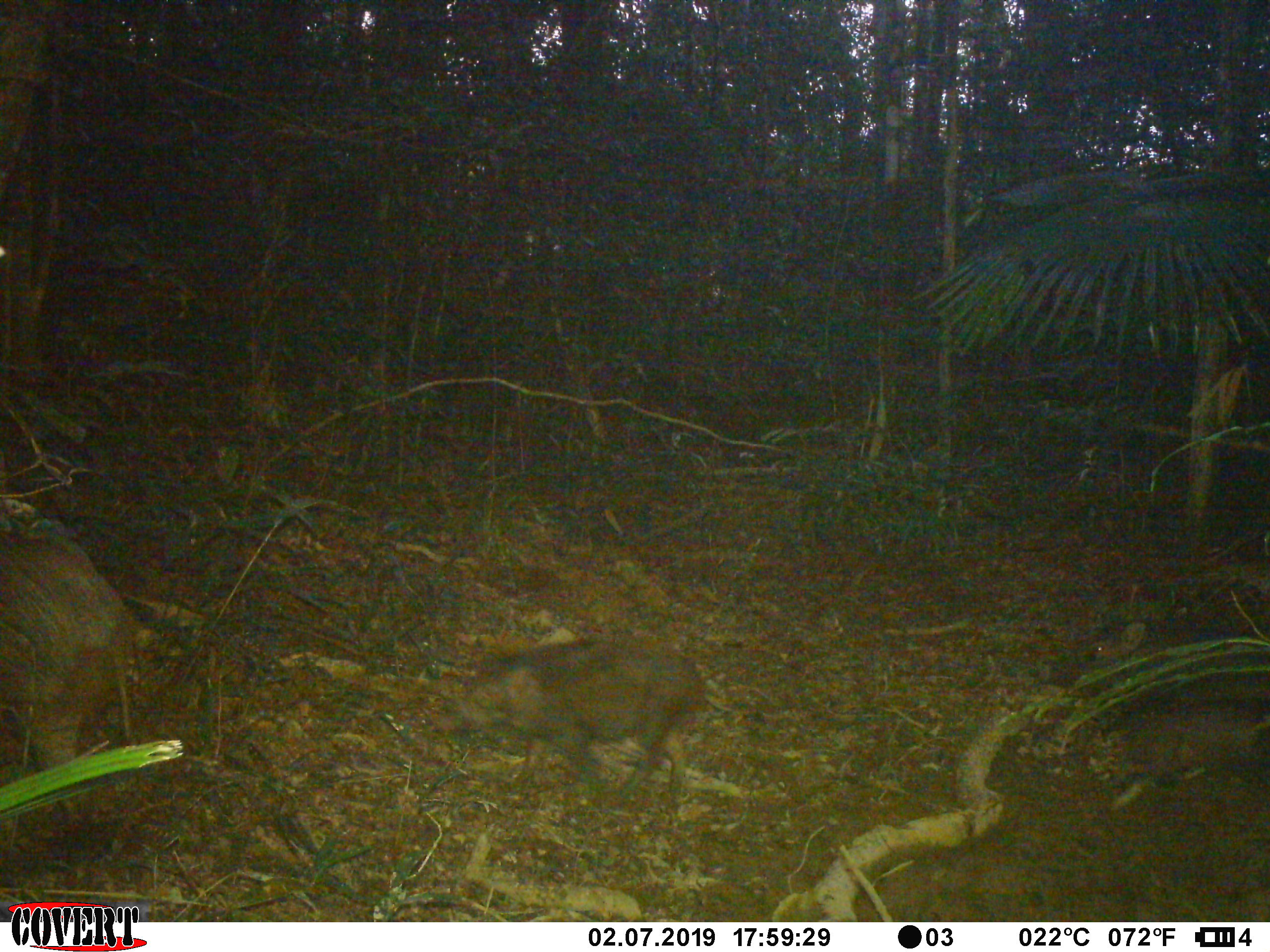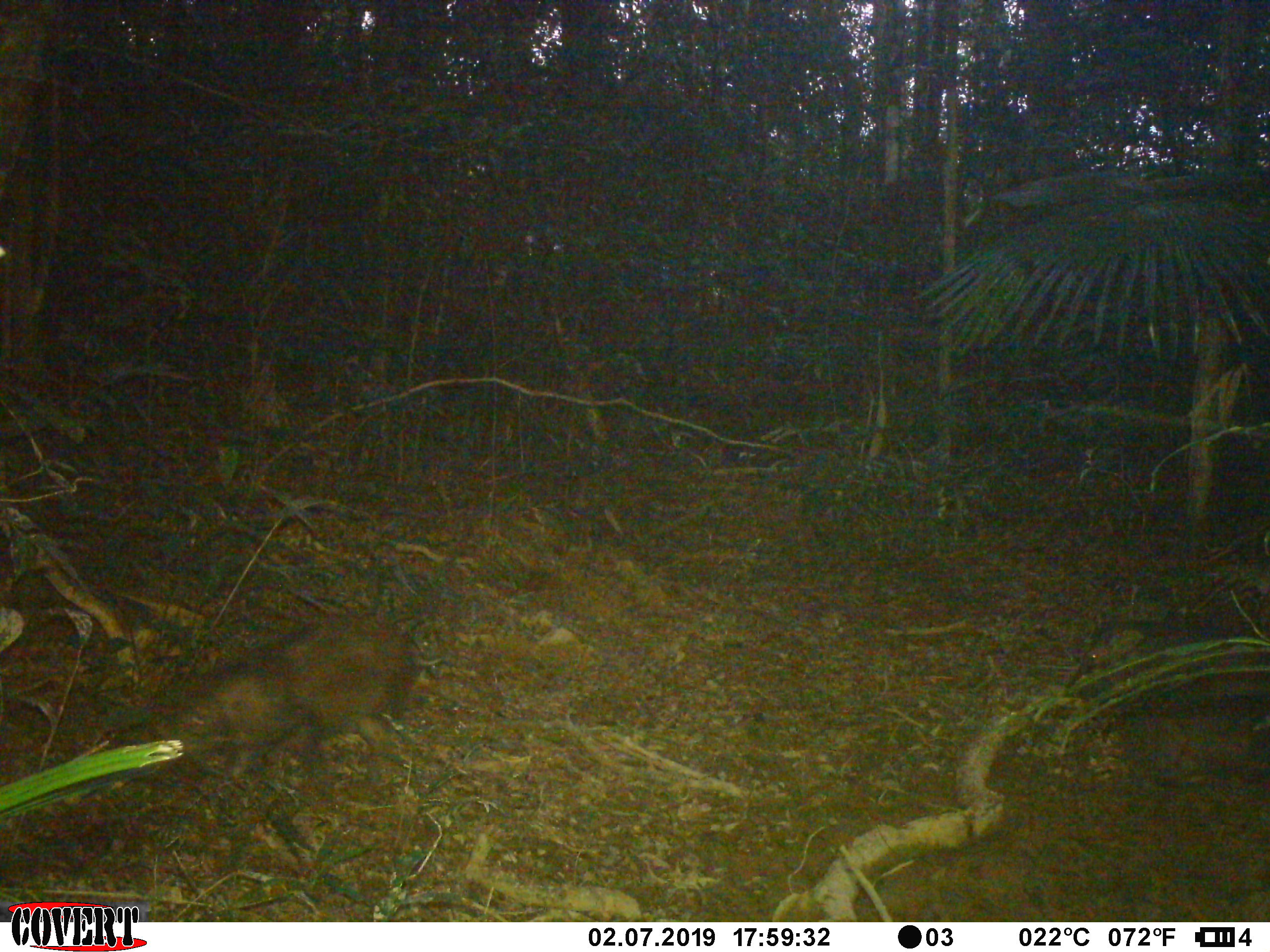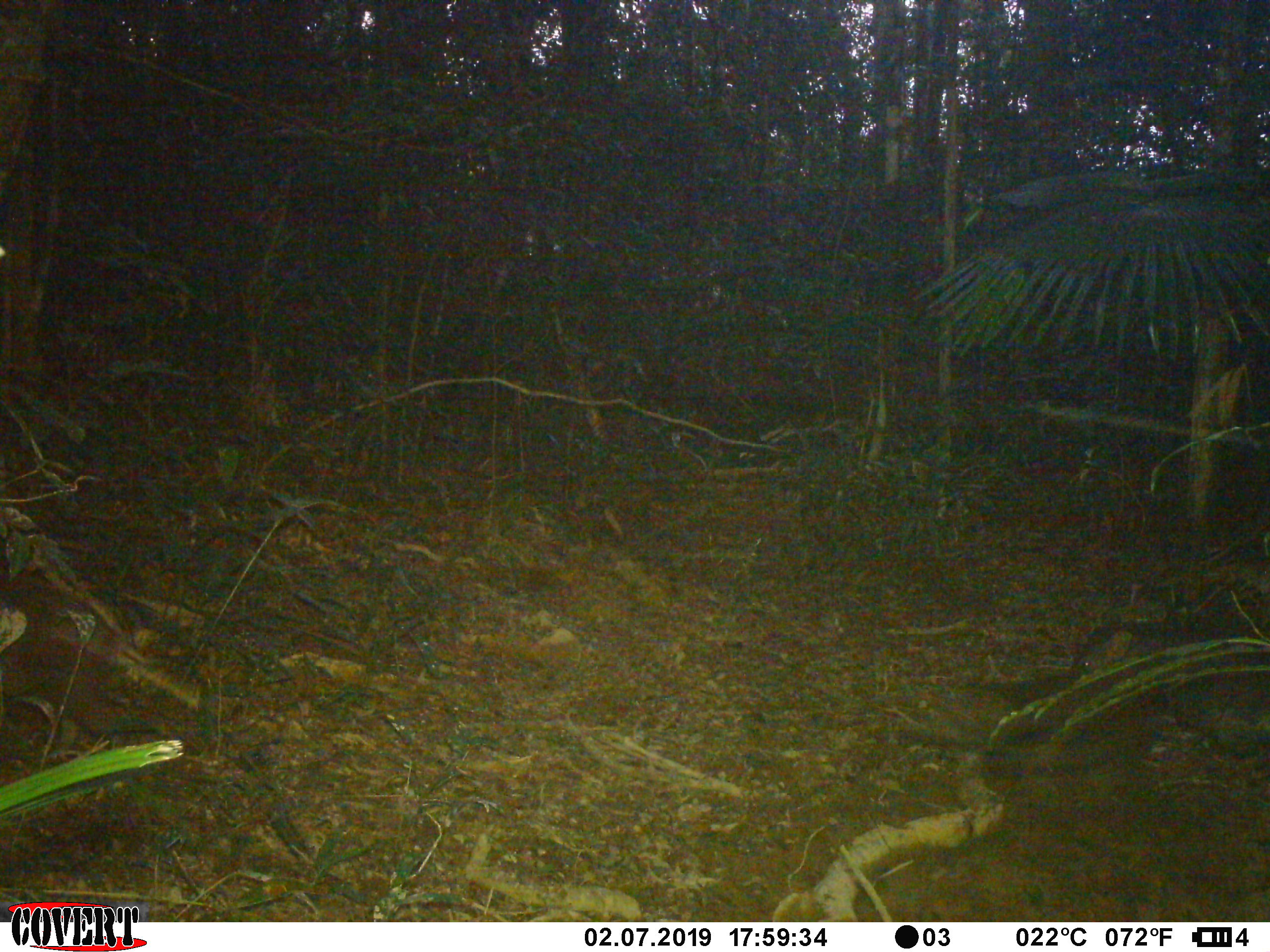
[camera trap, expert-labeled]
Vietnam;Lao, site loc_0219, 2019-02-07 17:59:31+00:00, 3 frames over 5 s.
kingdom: Animalia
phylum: Chordata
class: Mammalia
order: Artiodactyla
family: Suidae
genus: Sus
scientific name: Sus scrofa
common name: eurasian wild pig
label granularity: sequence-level